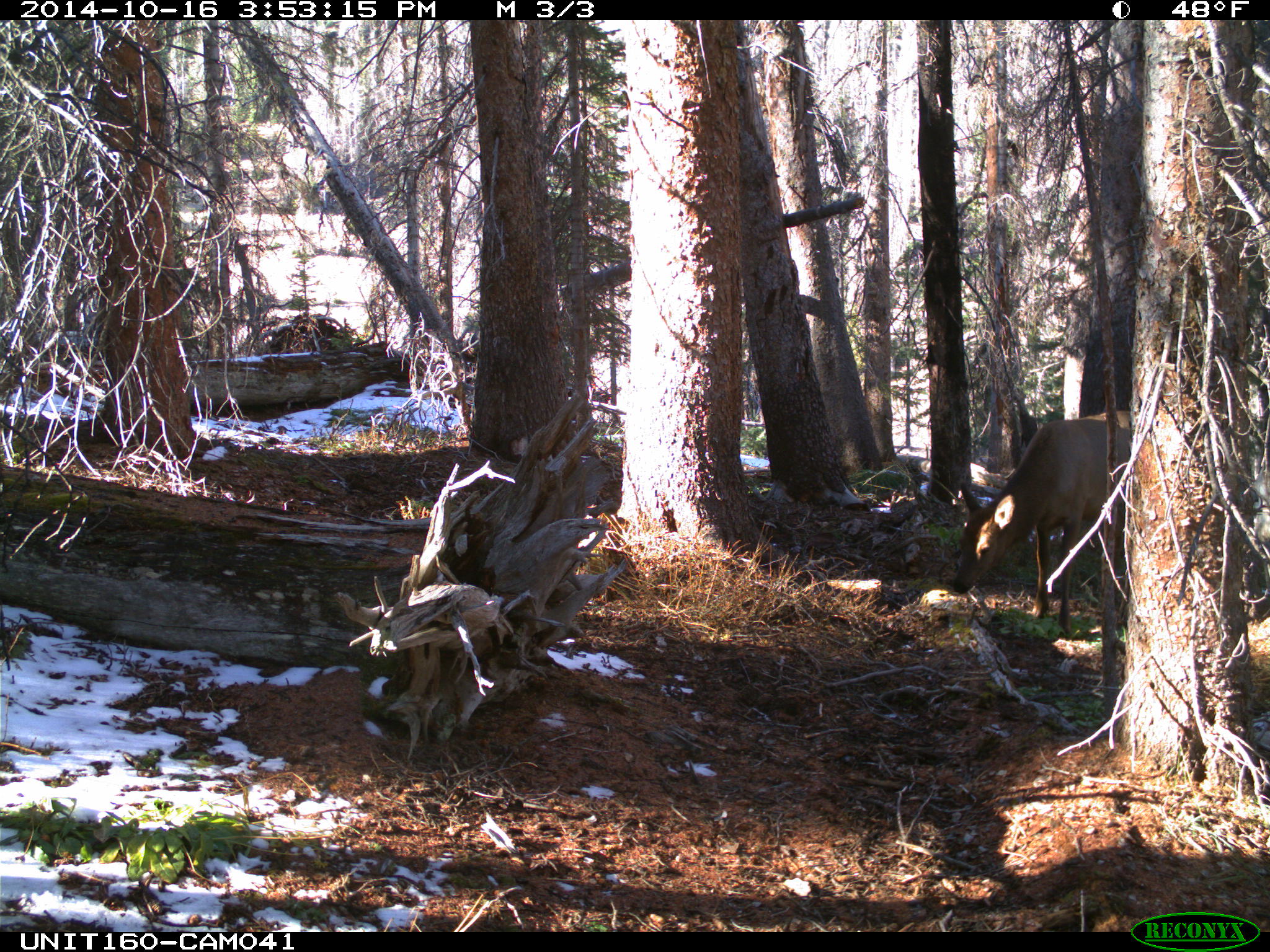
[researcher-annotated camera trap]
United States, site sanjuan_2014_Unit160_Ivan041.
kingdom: Animalia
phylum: Chordata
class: Mammalia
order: Artiodactyla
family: Cervidae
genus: Cervus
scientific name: Cervus elaphus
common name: red deer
Cervus elaphus (red deer).